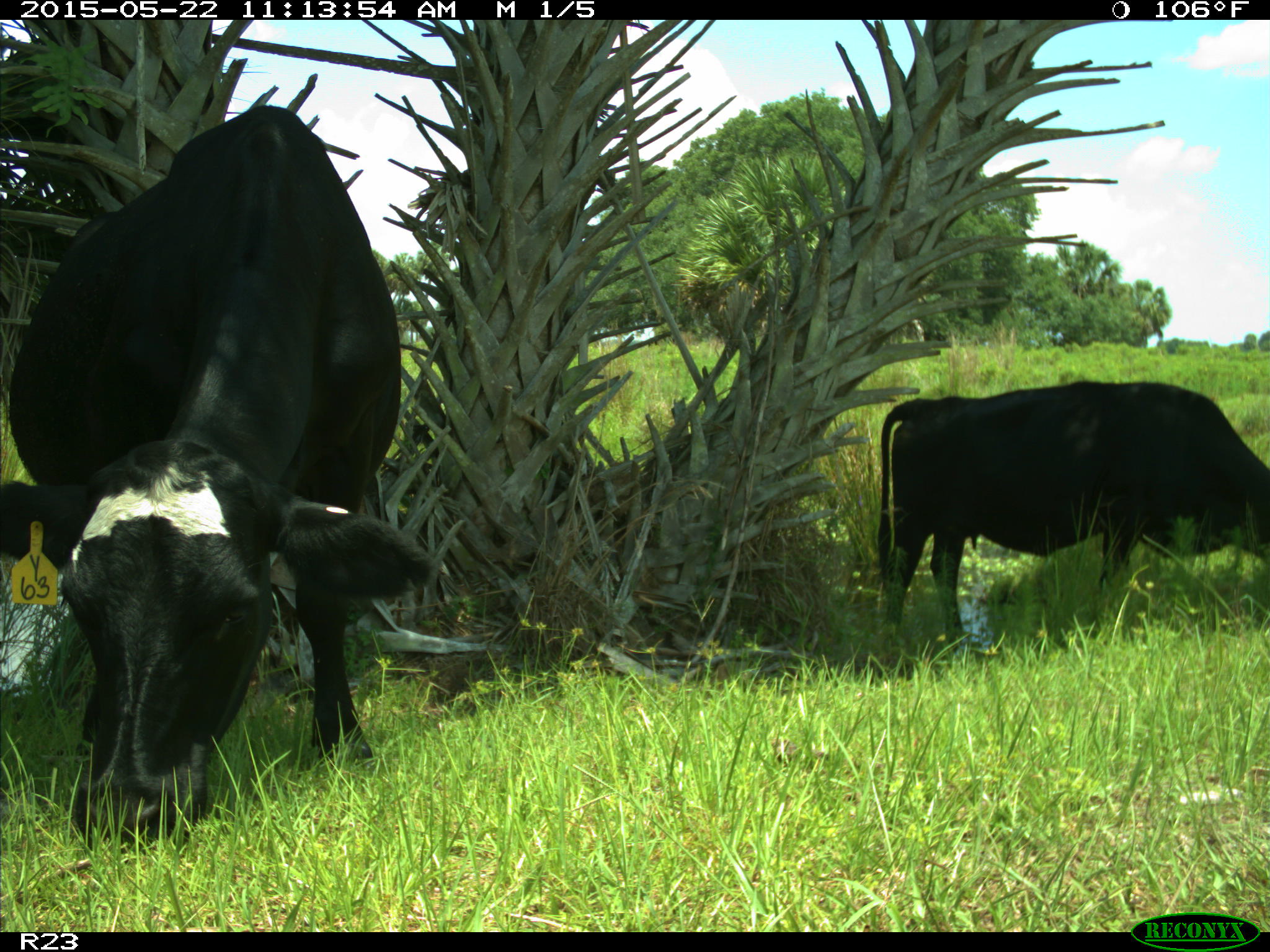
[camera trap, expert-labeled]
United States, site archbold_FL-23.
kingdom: Animalia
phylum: Chordata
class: Mammalia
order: Artiodactyla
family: Bovidae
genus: Bos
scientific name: Bos taurus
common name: domestic cow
Bos taurus (domestic cow).